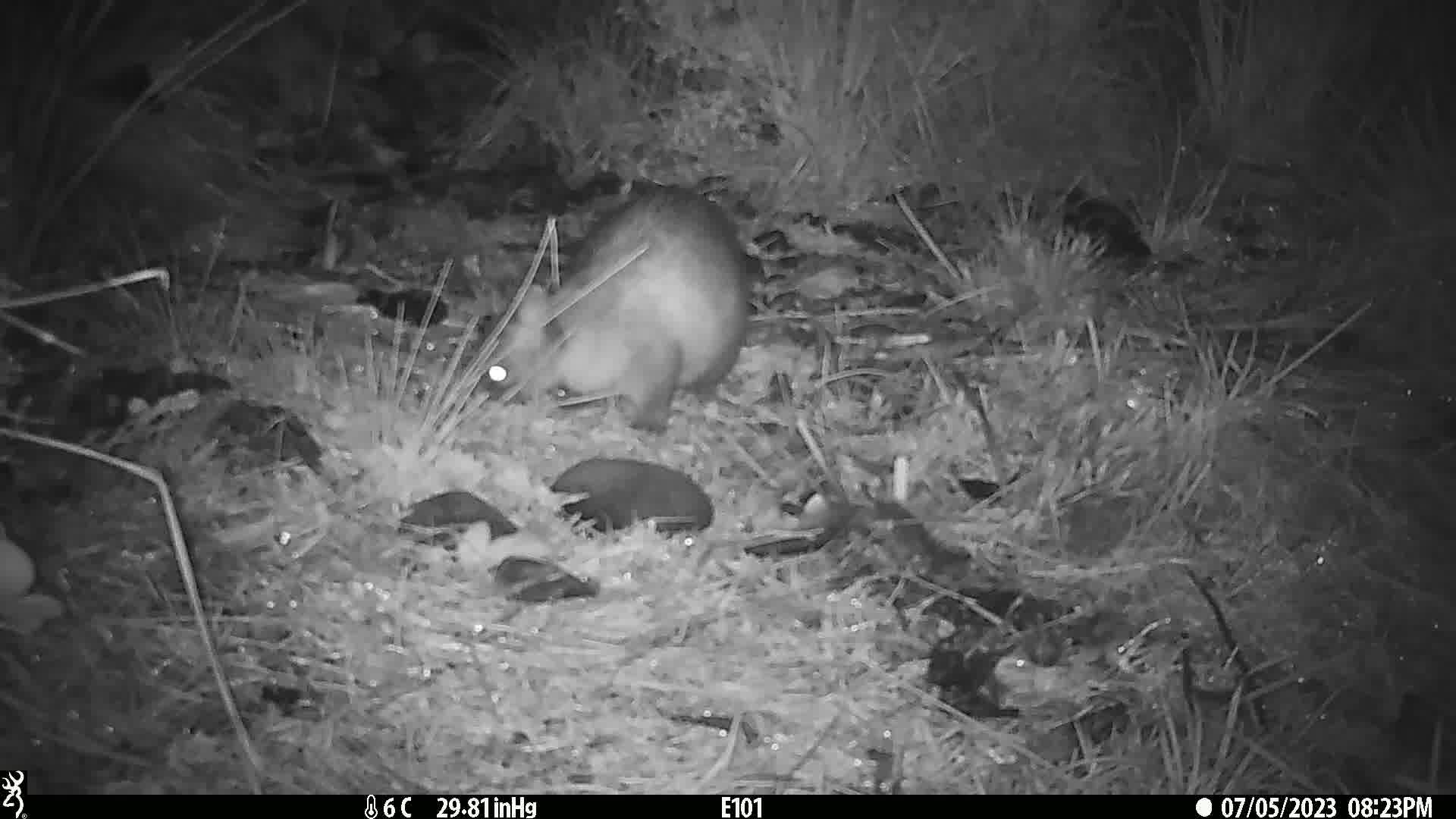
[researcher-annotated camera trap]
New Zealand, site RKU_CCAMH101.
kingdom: Animalia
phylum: Chordata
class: Mammalia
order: Diprotodontia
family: Phalangeridae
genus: Trichosurus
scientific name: Trichosurus vulpecula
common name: common brushtail possum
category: possum